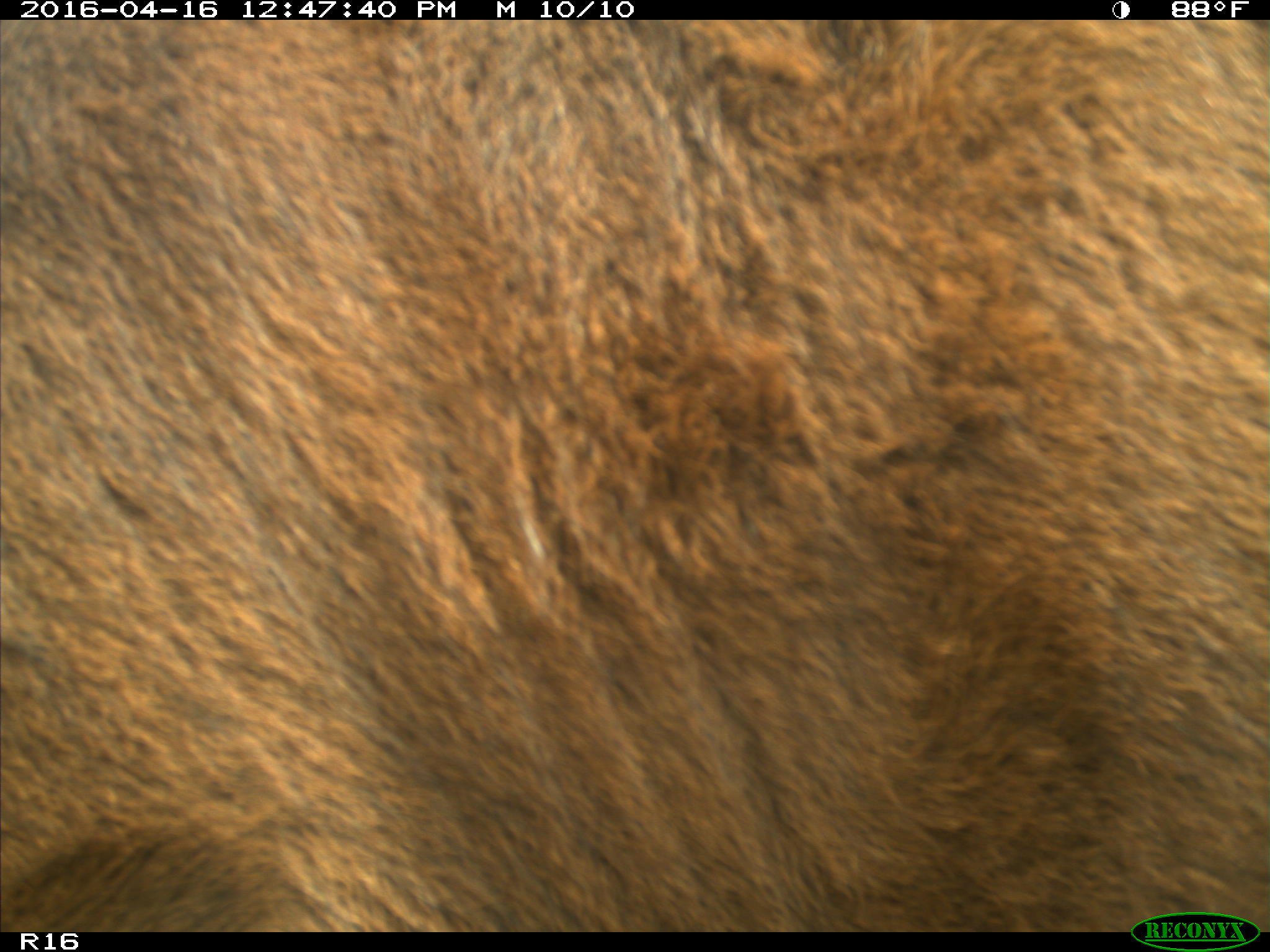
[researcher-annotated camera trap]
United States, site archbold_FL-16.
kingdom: Animalia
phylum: Chordata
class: Mammalia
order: Artiodactyla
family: Bovidae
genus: Bos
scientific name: Bos taurus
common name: domestic cow